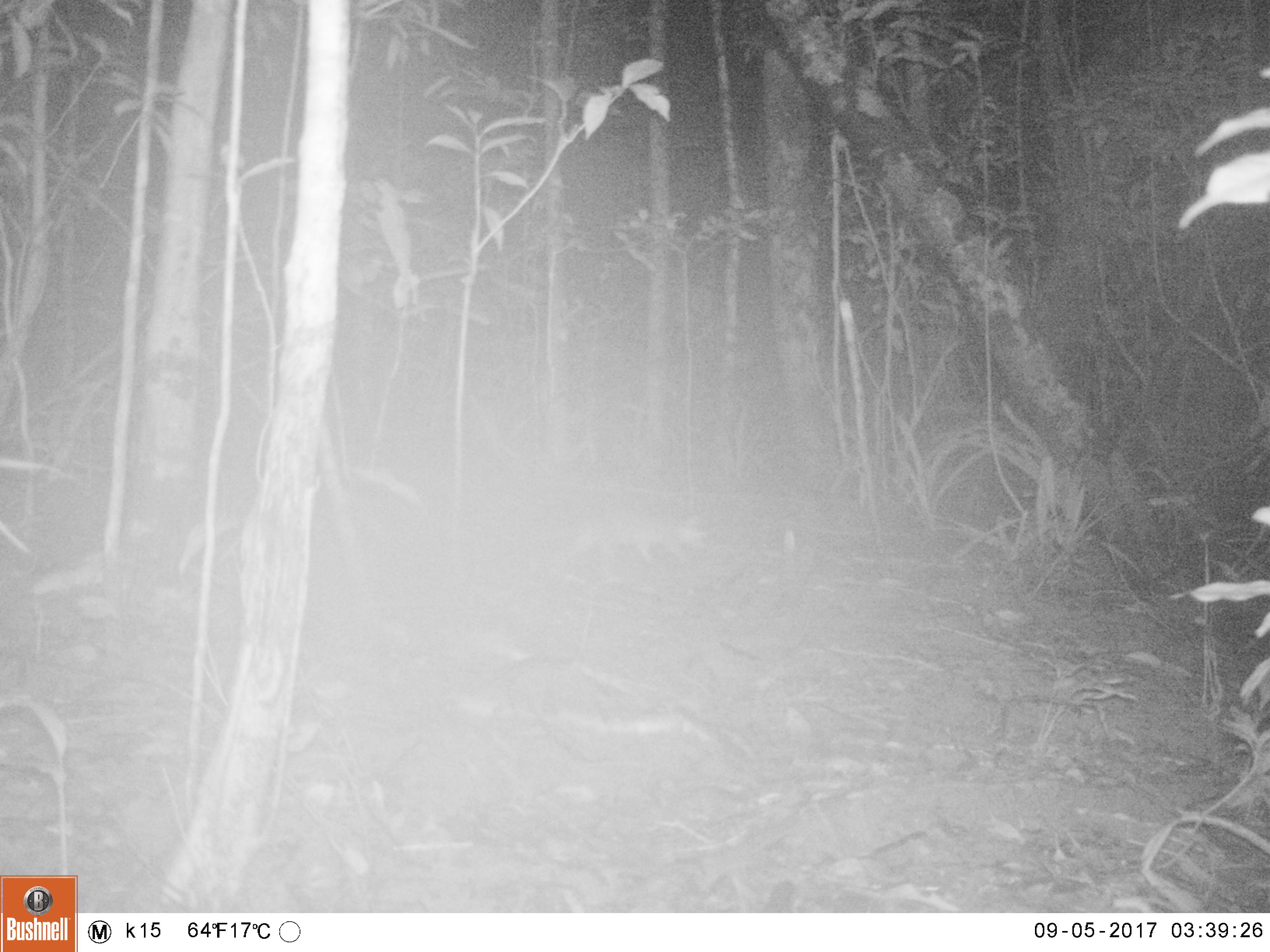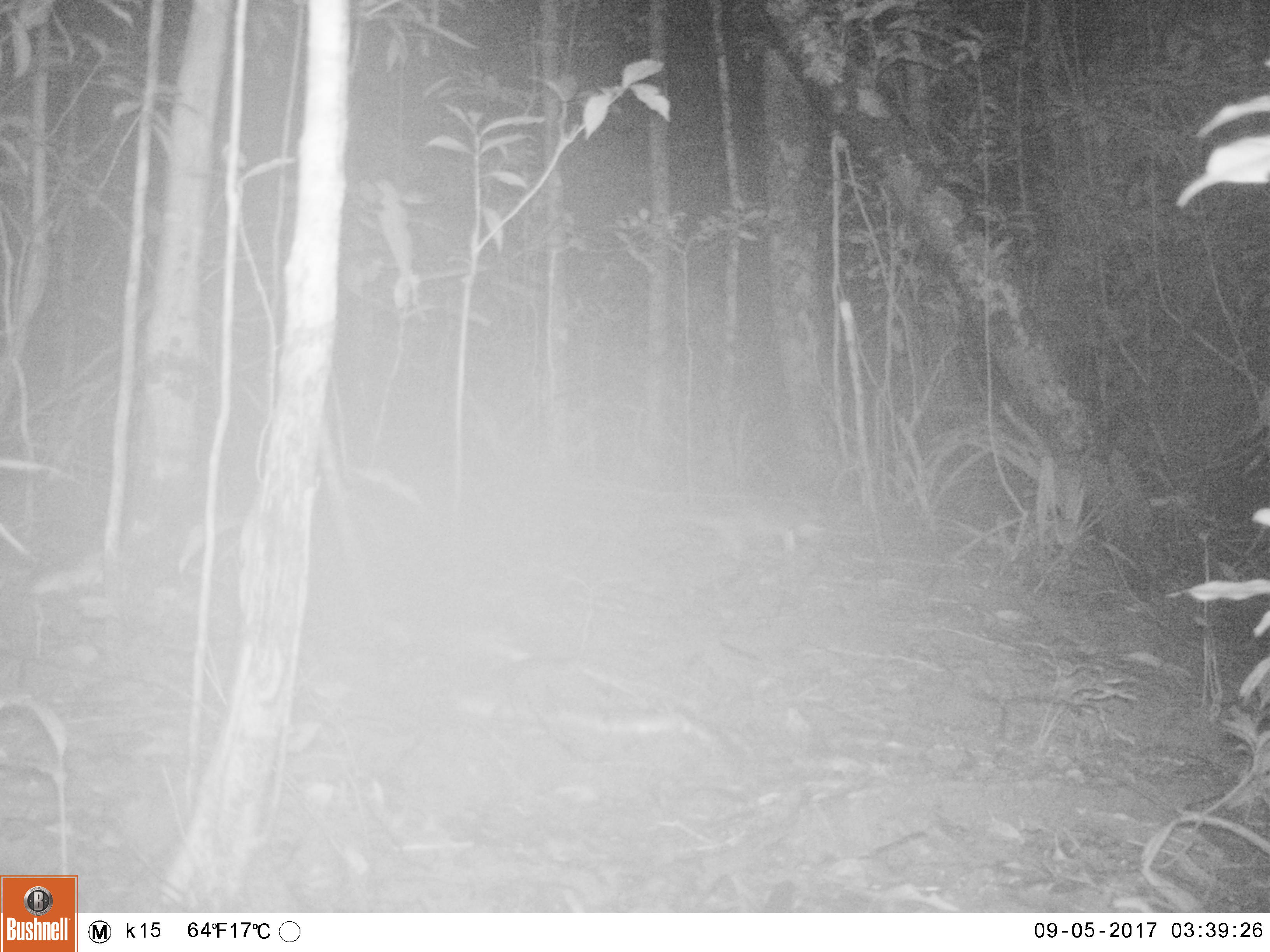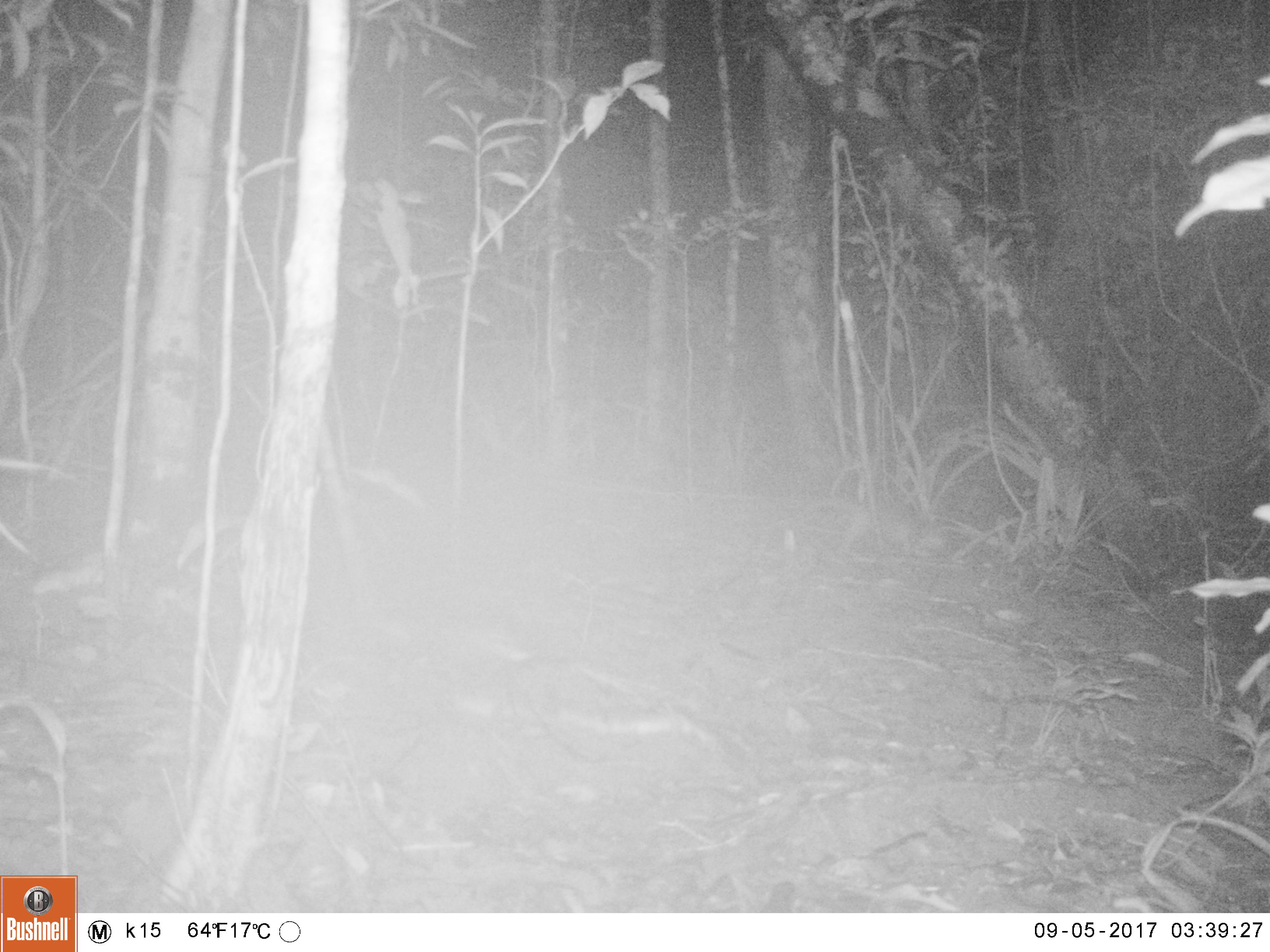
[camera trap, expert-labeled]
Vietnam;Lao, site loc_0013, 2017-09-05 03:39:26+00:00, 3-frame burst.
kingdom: Animalia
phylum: Chordata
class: Mammalia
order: Carnivora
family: Mustelidae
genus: Melogale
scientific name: Melogale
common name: ferret badger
Ferret badger (Melogale). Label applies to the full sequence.